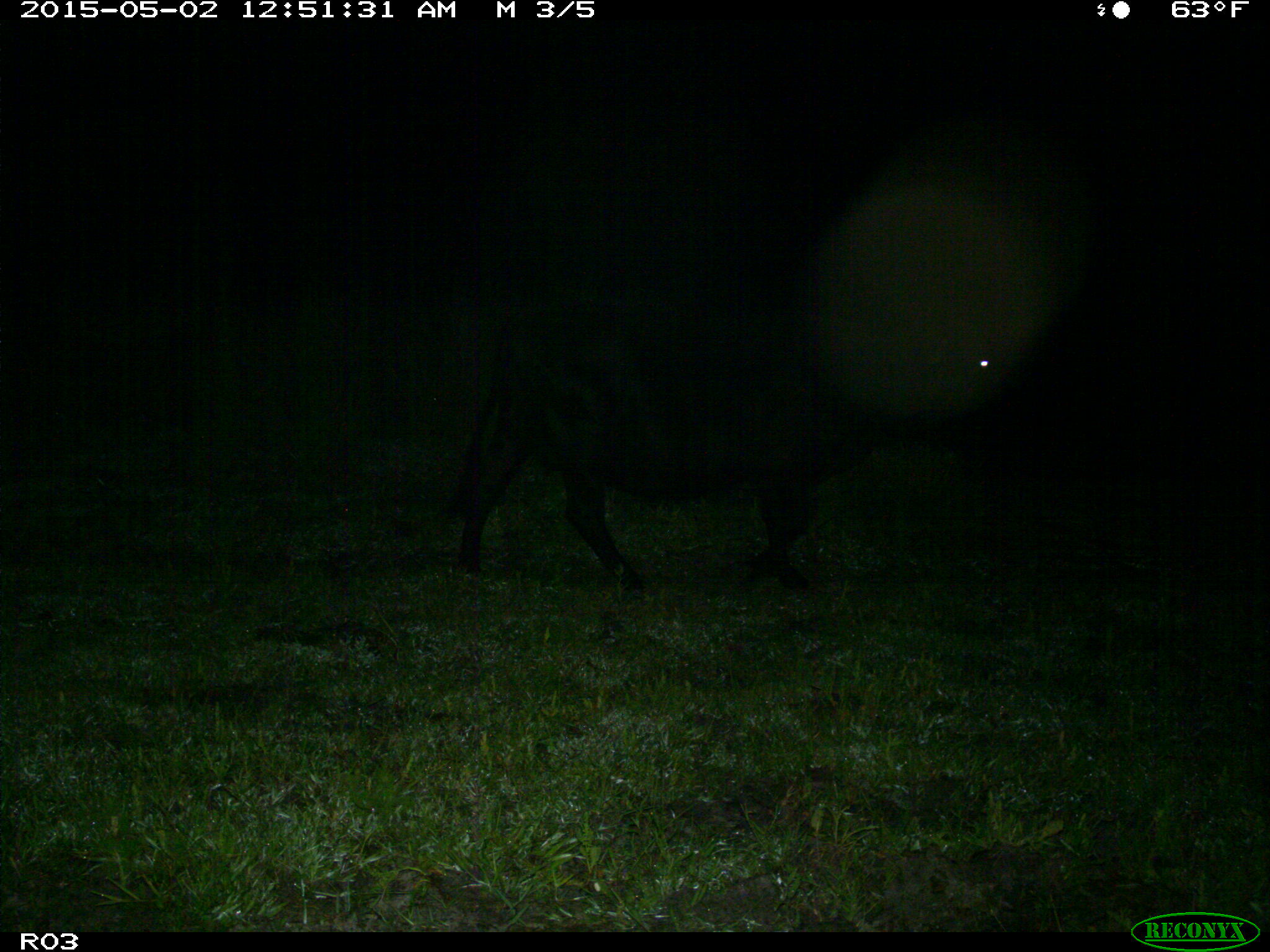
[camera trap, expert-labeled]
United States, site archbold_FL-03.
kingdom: Animalia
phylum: Chordata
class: Mammalia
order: Artiodactyla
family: Bovidae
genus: Bos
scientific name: Bos taurus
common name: domestic cow